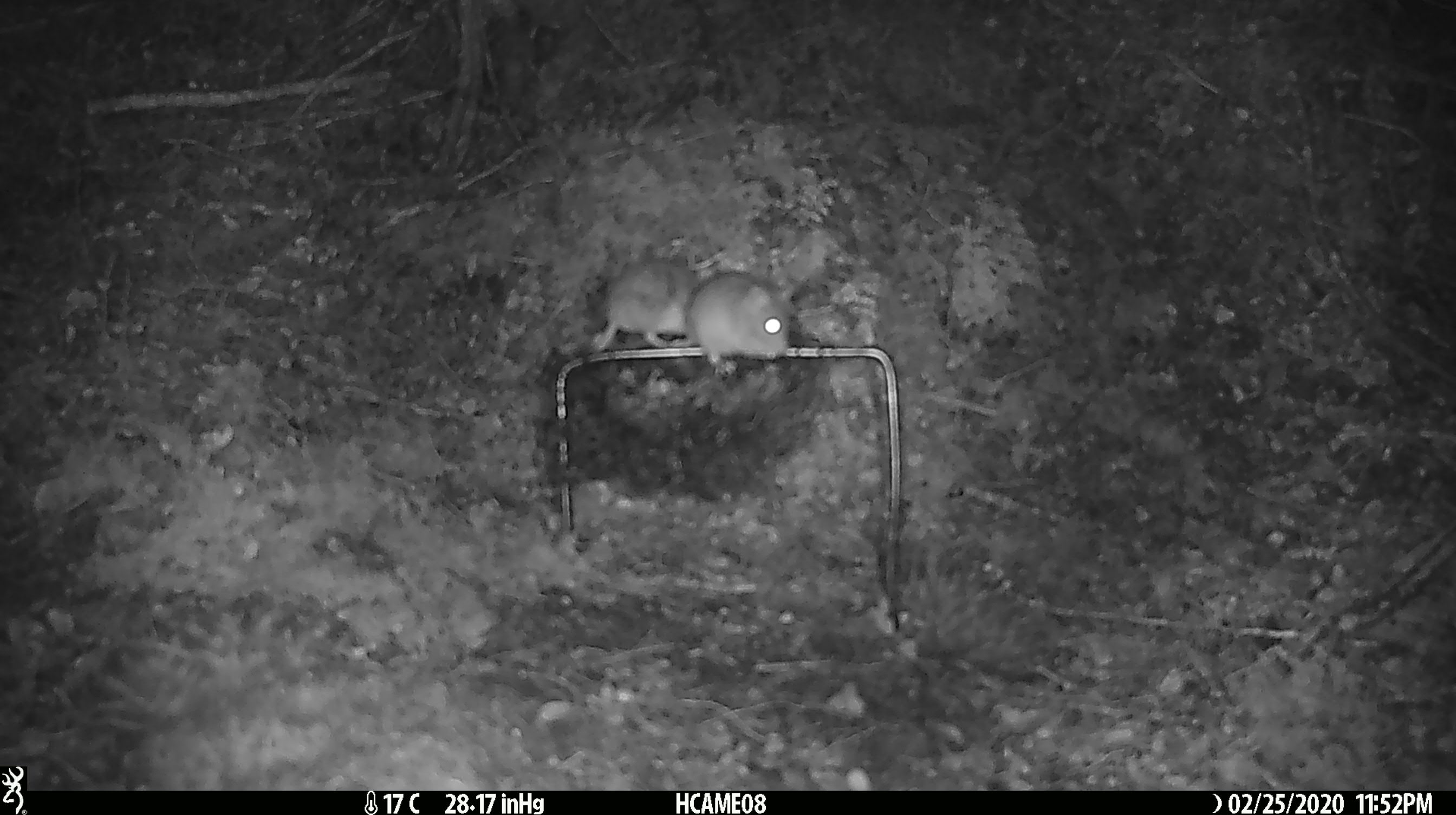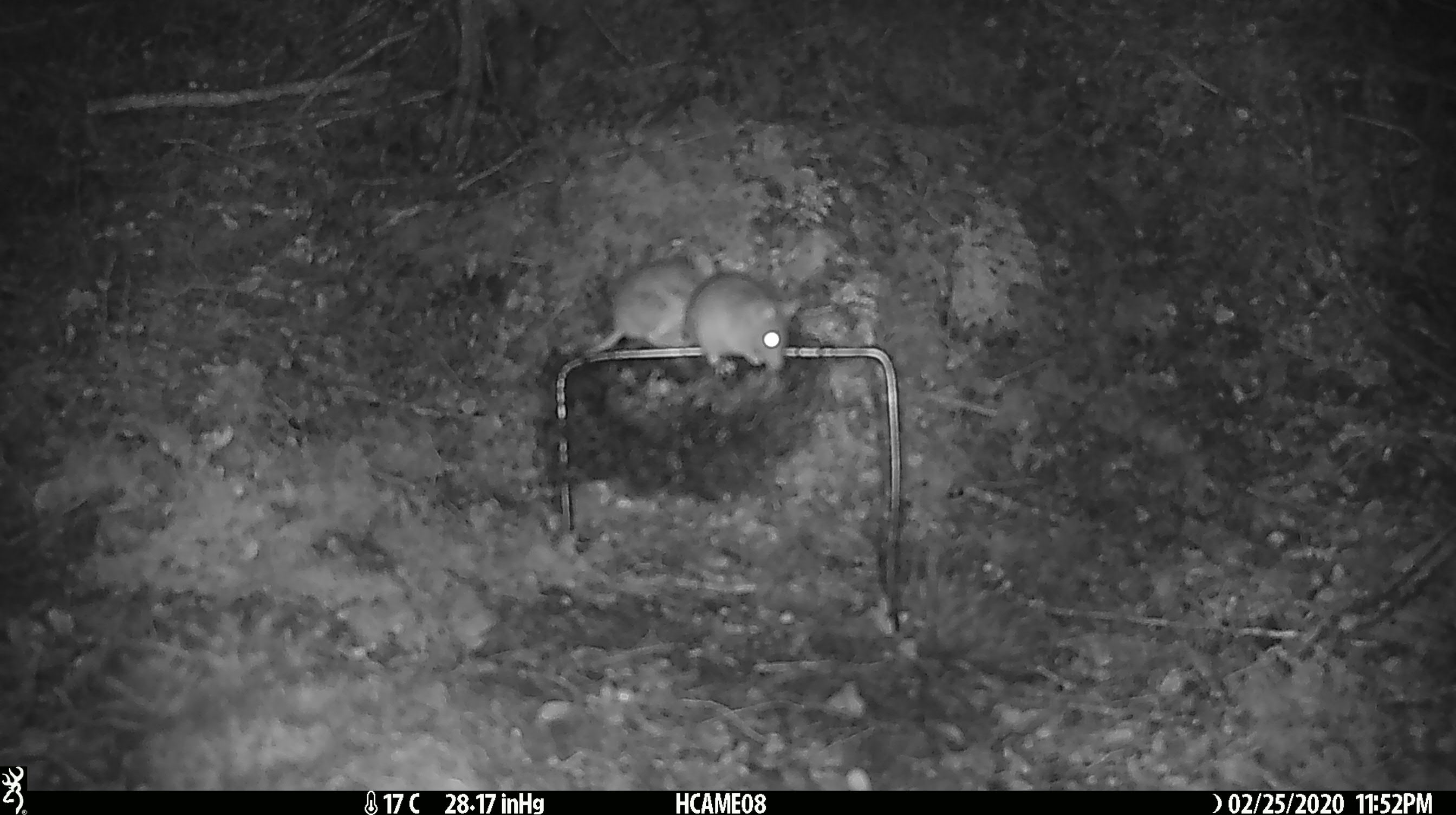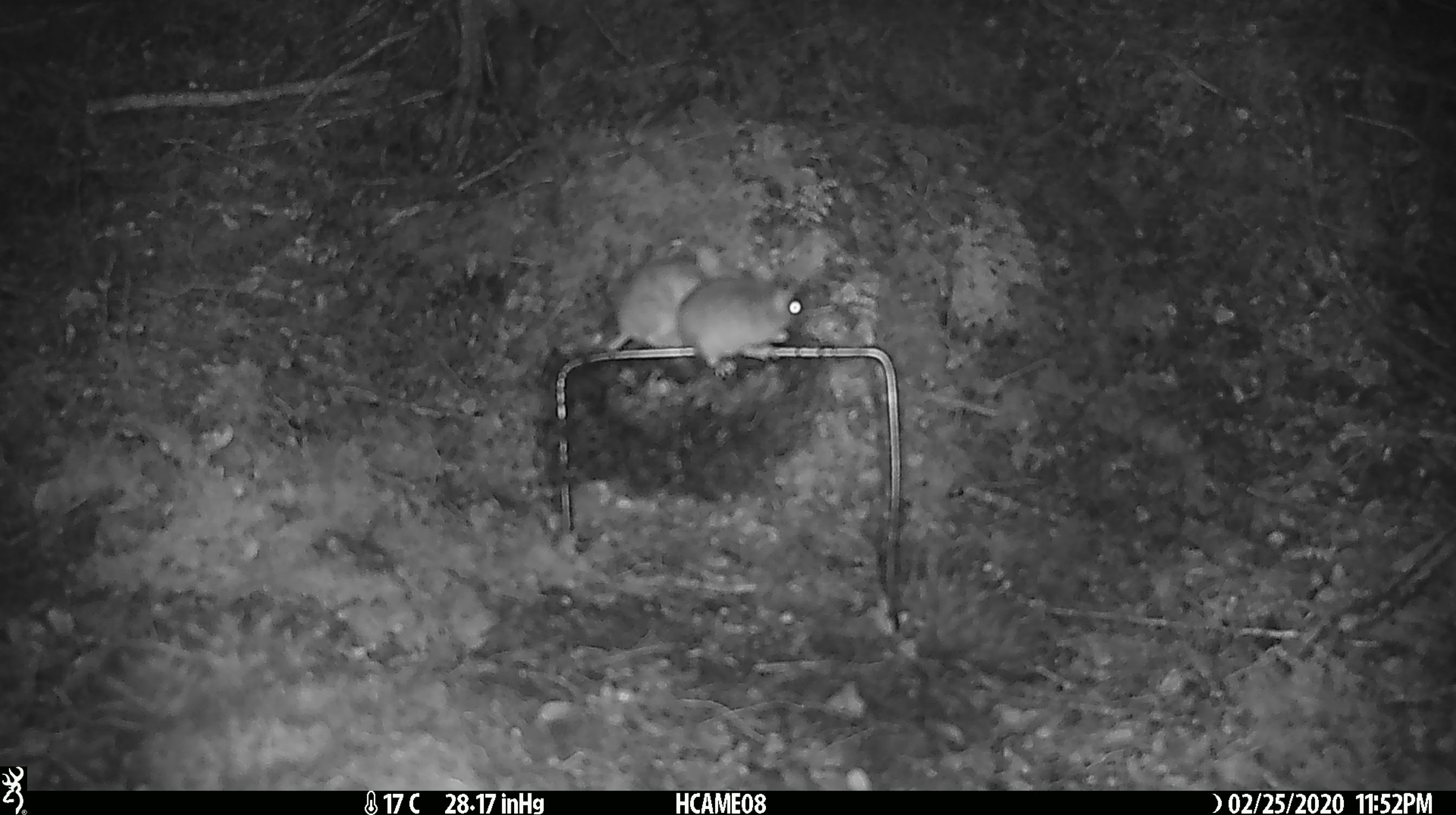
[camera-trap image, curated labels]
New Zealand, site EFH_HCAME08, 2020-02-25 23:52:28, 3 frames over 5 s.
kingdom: Animalia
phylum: Chordata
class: Mammalia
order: Rodentia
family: Muridae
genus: Mus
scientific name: Mus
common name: mouse